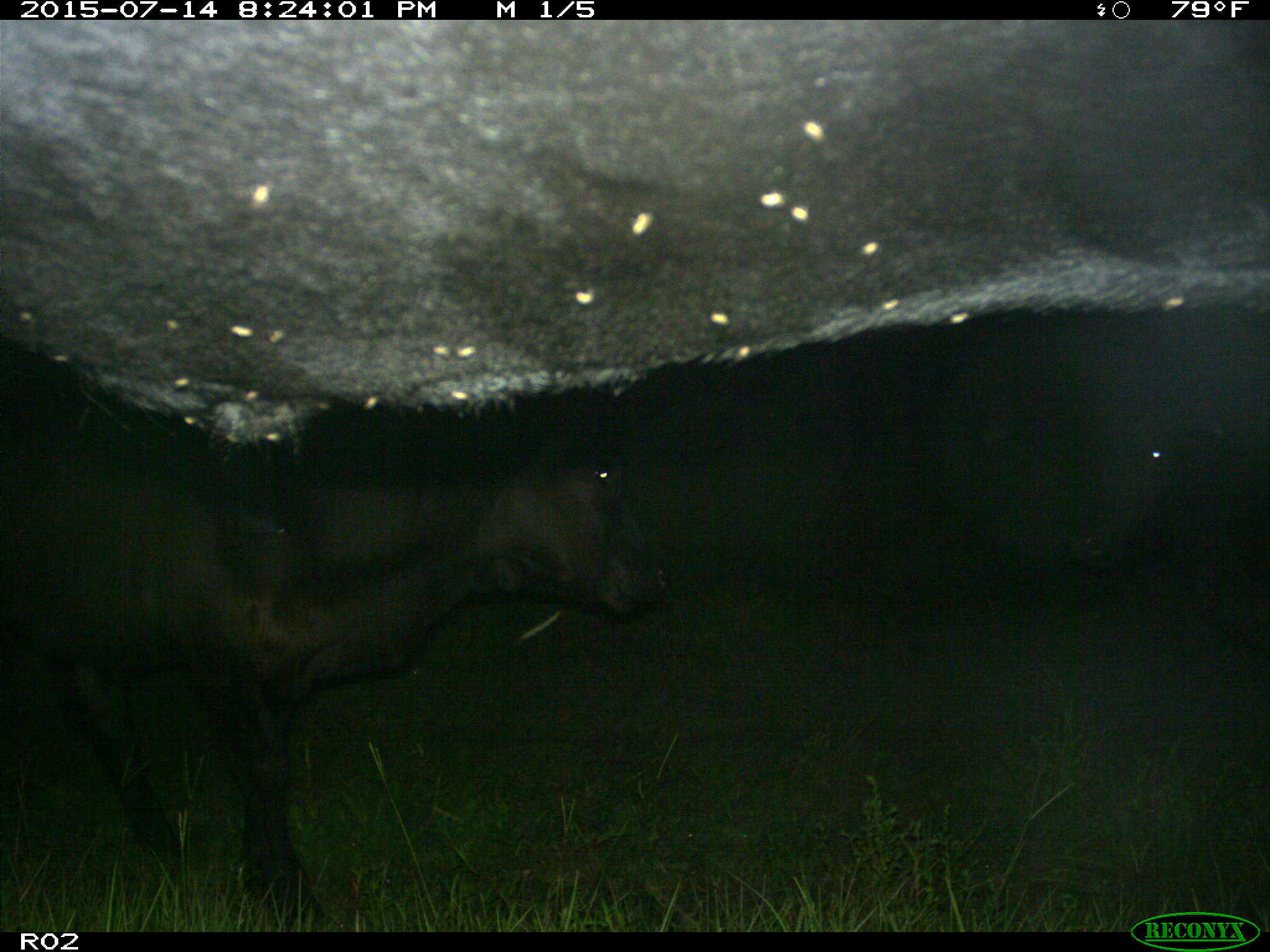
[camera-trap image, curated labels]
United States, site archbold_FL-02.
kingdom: Animalia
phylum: Chordata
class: Mammalia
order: Artiodactyla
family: Bovidae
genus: Bos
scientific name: Bos taurus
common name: domestic cow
Bos taurus (domestic cow).